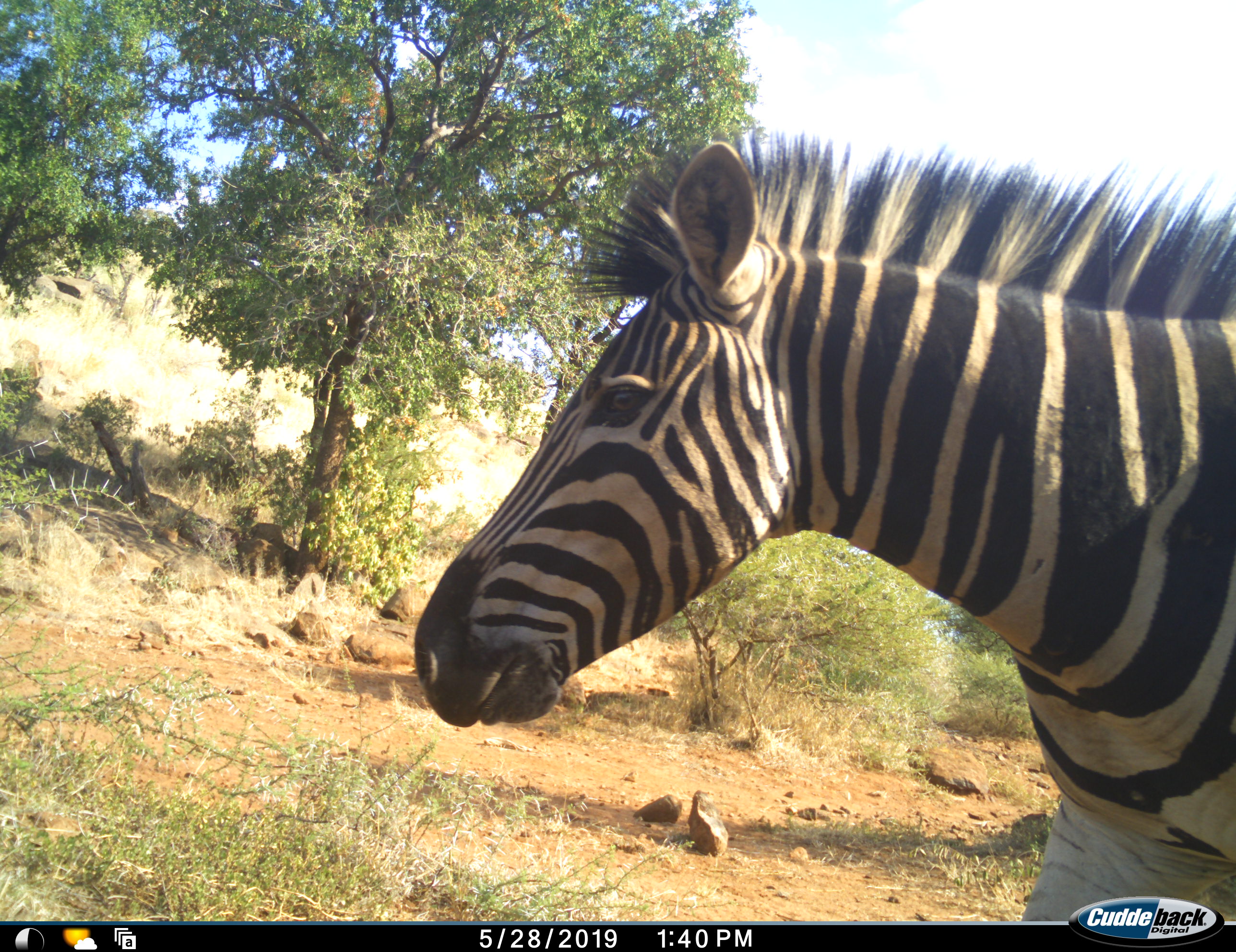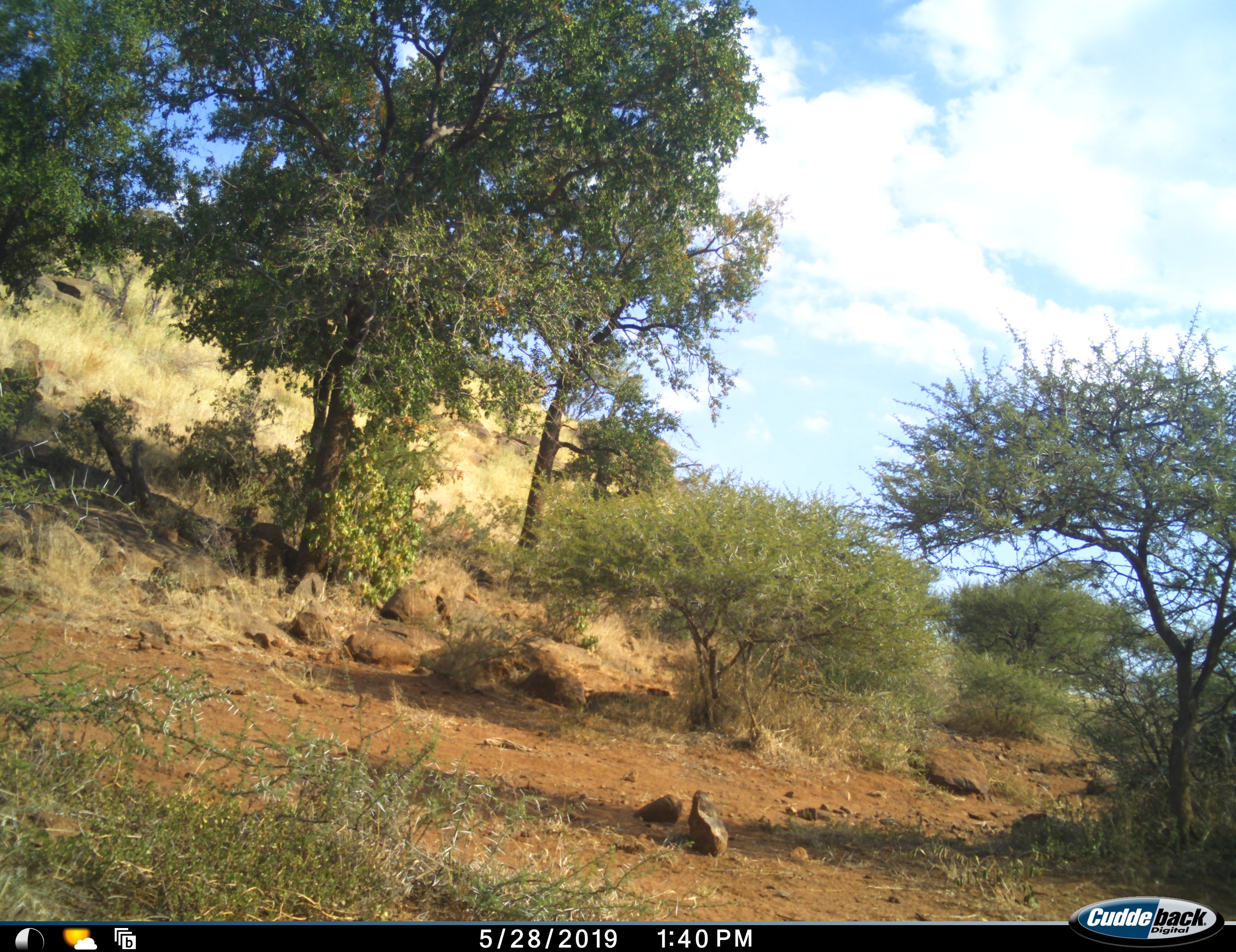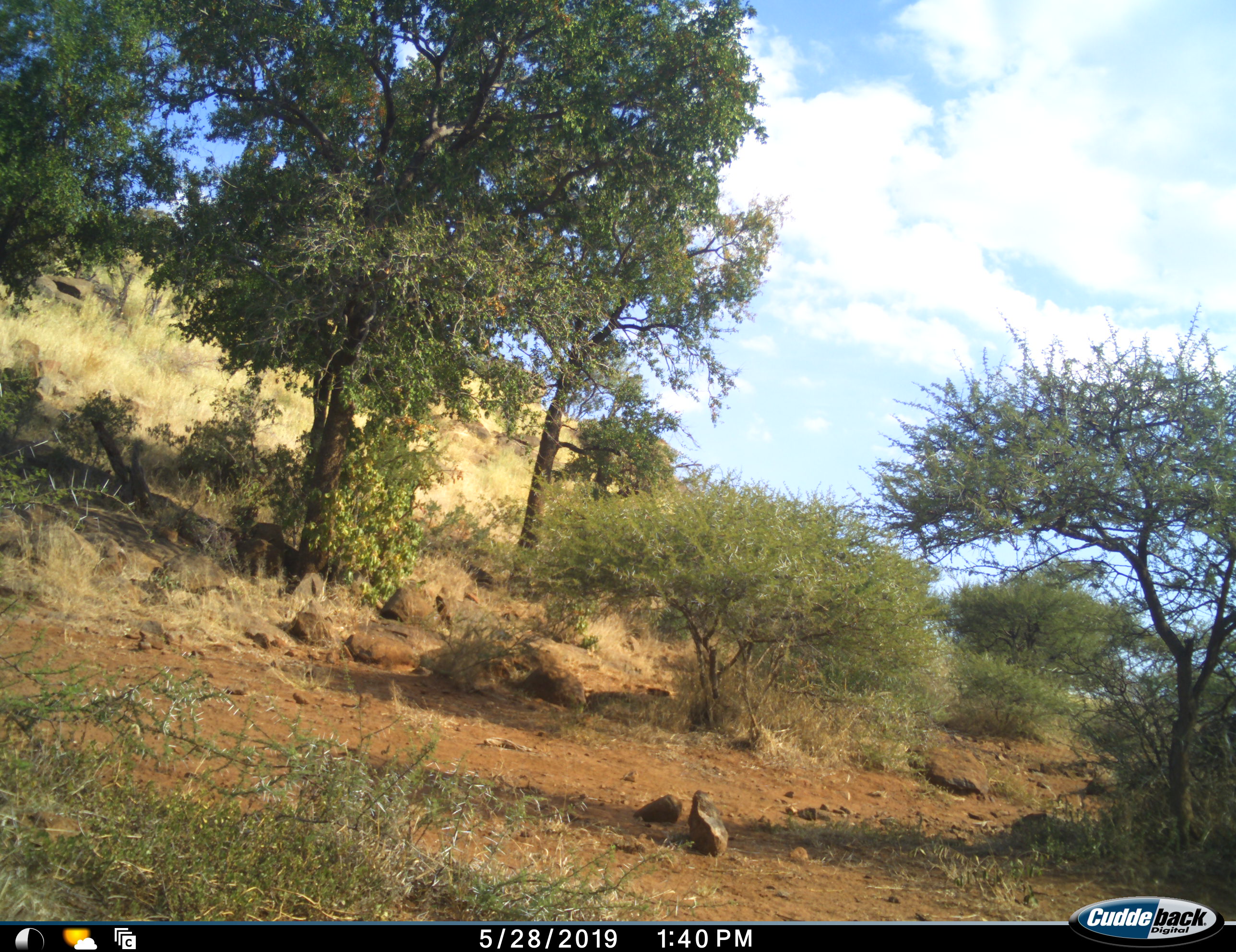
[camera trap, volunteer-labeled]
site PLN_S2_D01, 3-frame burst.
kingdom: Animalia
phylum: Chordata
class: Mammalia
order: Perissodactyla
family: Equidae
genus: Equus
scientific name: Equus quagga burchellii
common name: burchell's zebra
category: zebraburchells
Zebraburchells (burchell's zebra) (Equus quagga burchellii), count 1. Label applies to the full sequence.